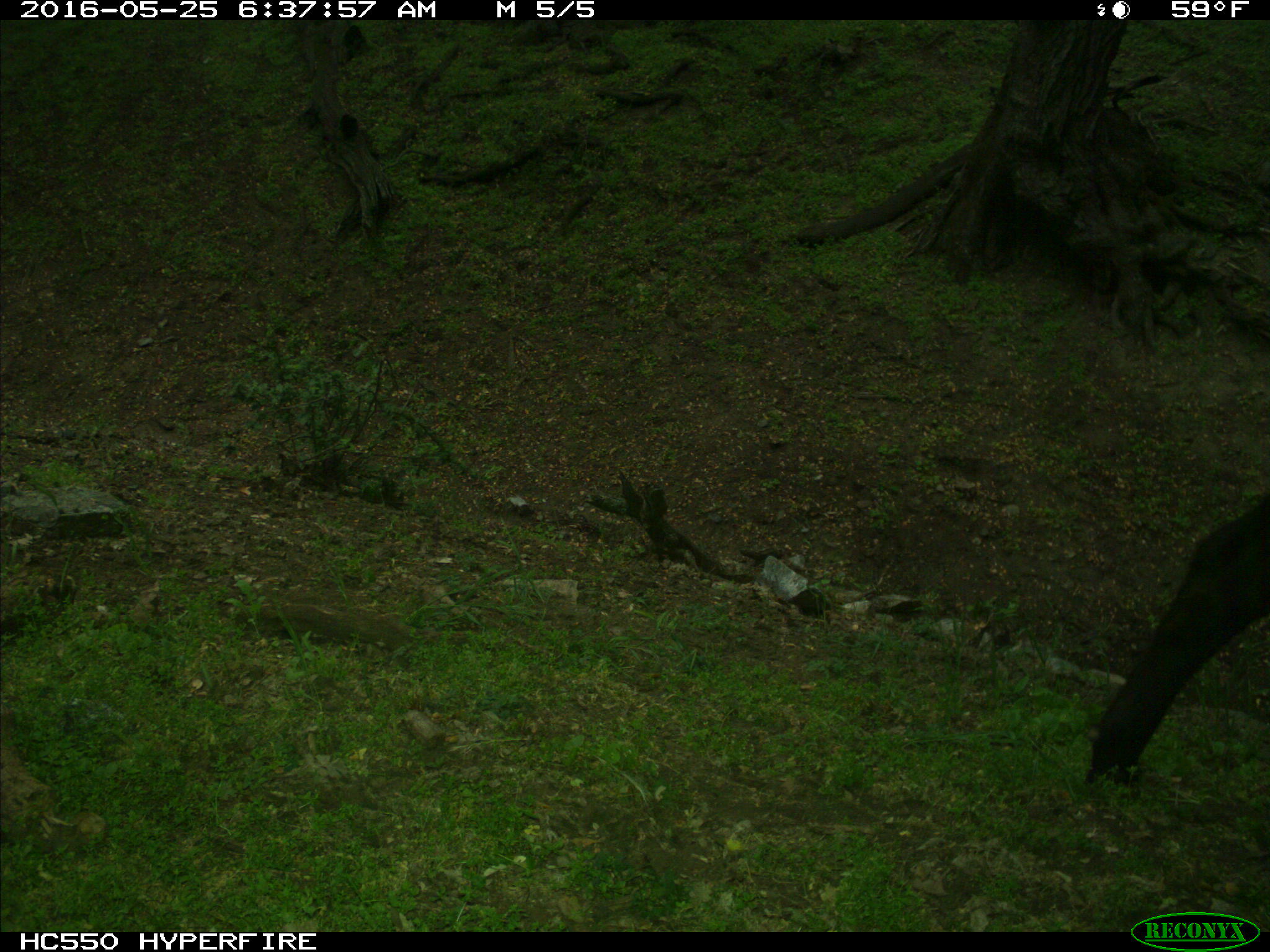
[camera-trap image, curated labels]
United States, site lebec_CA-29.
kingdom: Animalia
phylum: Chordata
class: Mammalia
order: Artiodactyla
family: Bovidae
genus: Bos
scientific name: Bos taurus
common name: domestic cow